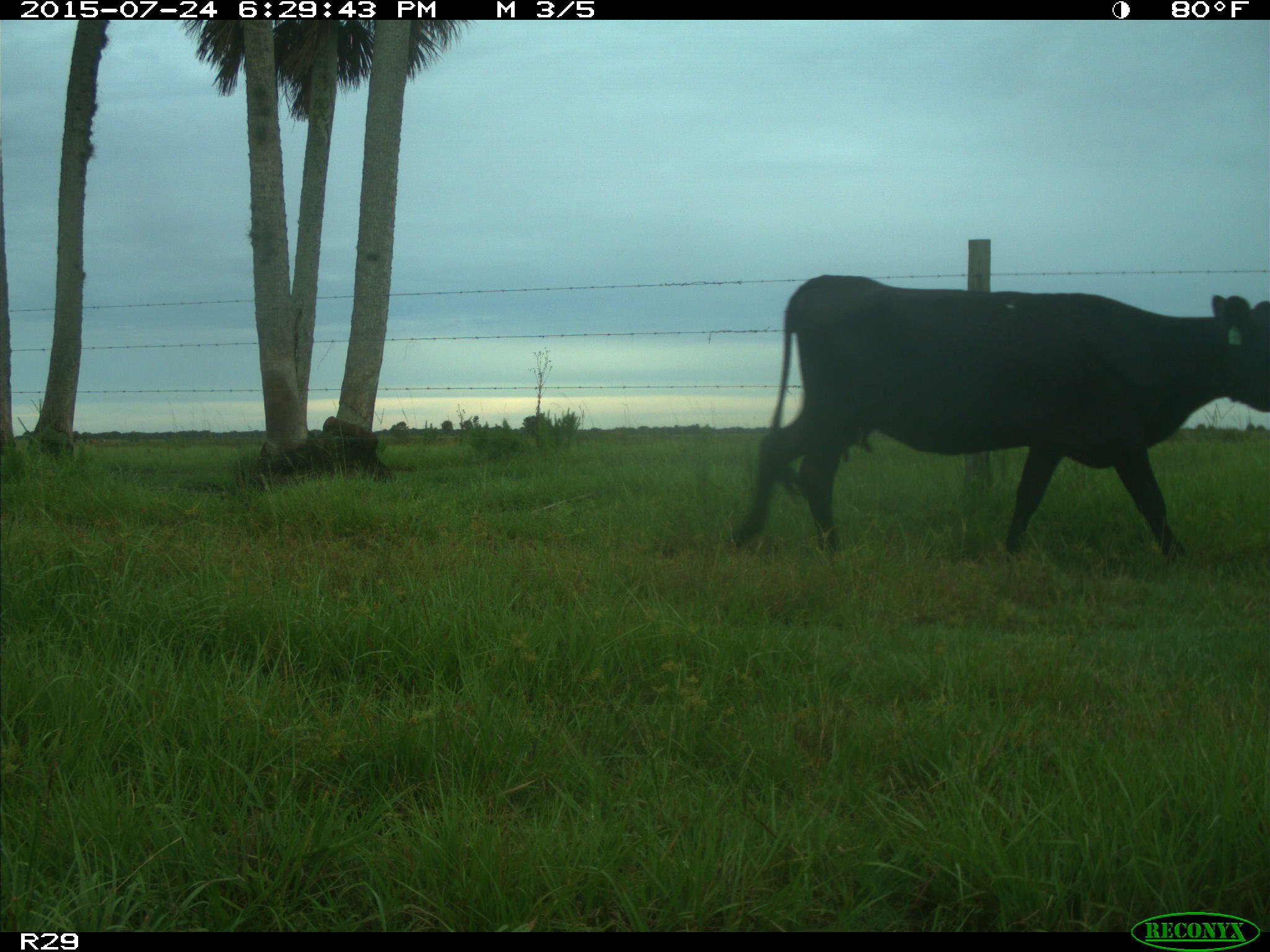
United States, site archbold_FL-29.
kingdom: Animalia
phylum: Chordata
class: Mammalia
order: Artiodactyla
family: Bovidae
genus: Bos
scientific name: Bos taurus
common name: domestic cow